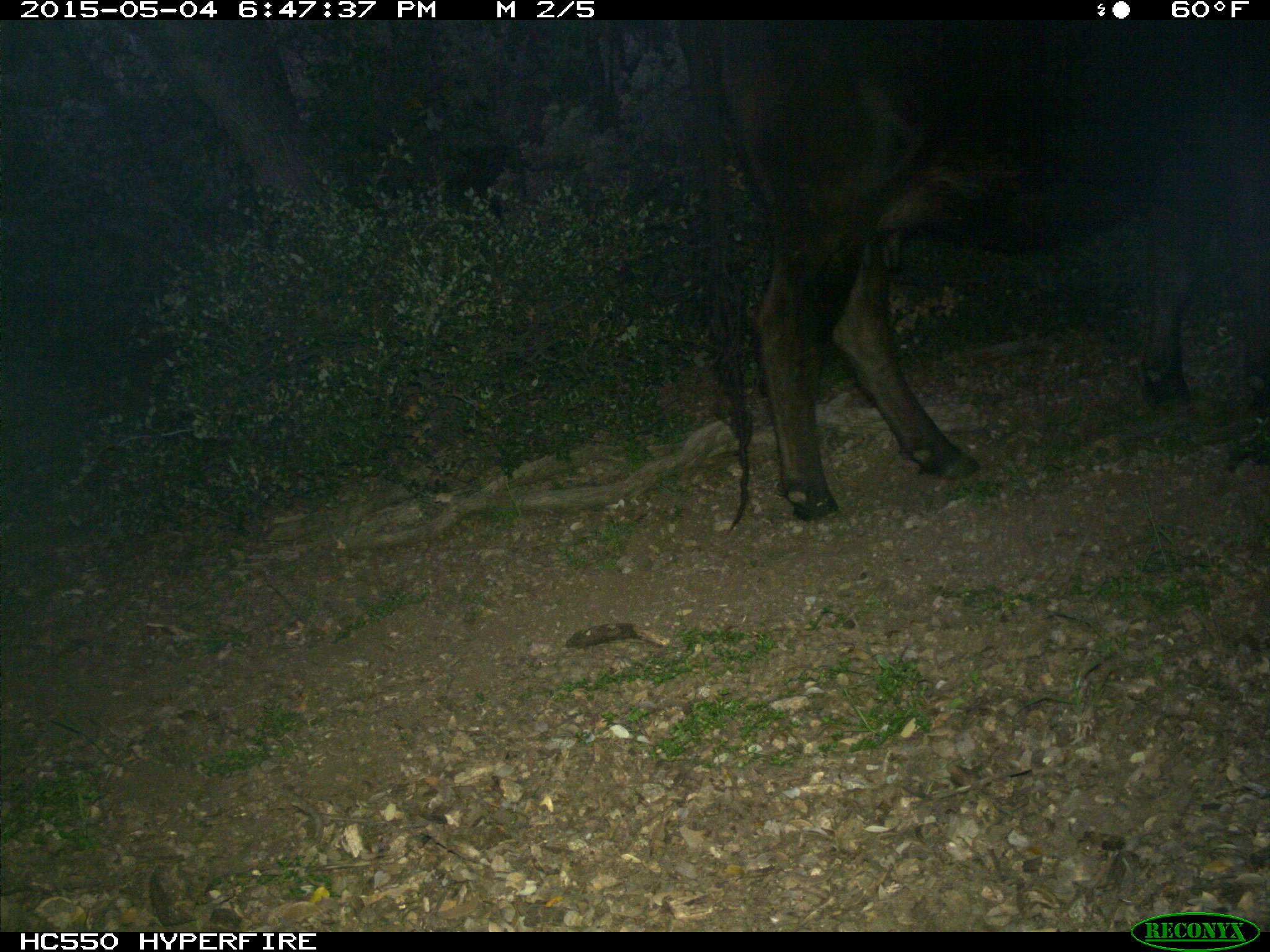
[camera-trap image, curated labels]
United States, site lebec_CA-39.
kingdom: Animalia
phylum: Chordata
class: Mammalia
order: Artiodactyla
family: Bovidae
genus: Bos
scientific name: Bos taurus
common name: domestic cow